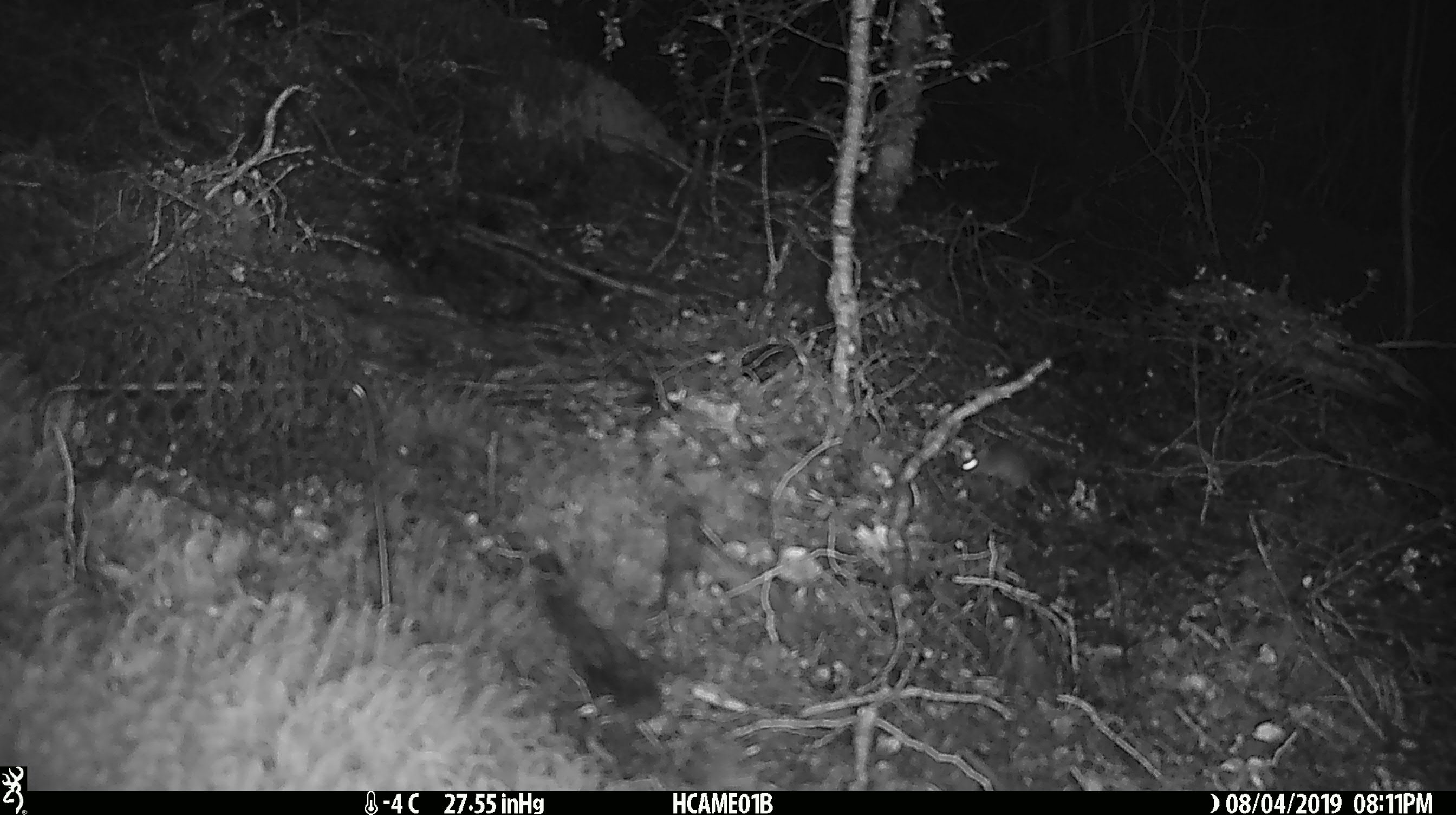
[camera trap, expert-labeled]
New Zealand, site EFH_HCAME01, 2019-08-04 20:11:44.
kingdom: Animalia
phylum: Chordata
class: Mammalia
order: Rodentia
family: Muridae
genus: Mus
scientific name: Mus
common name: mouse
Mouse (Mus).